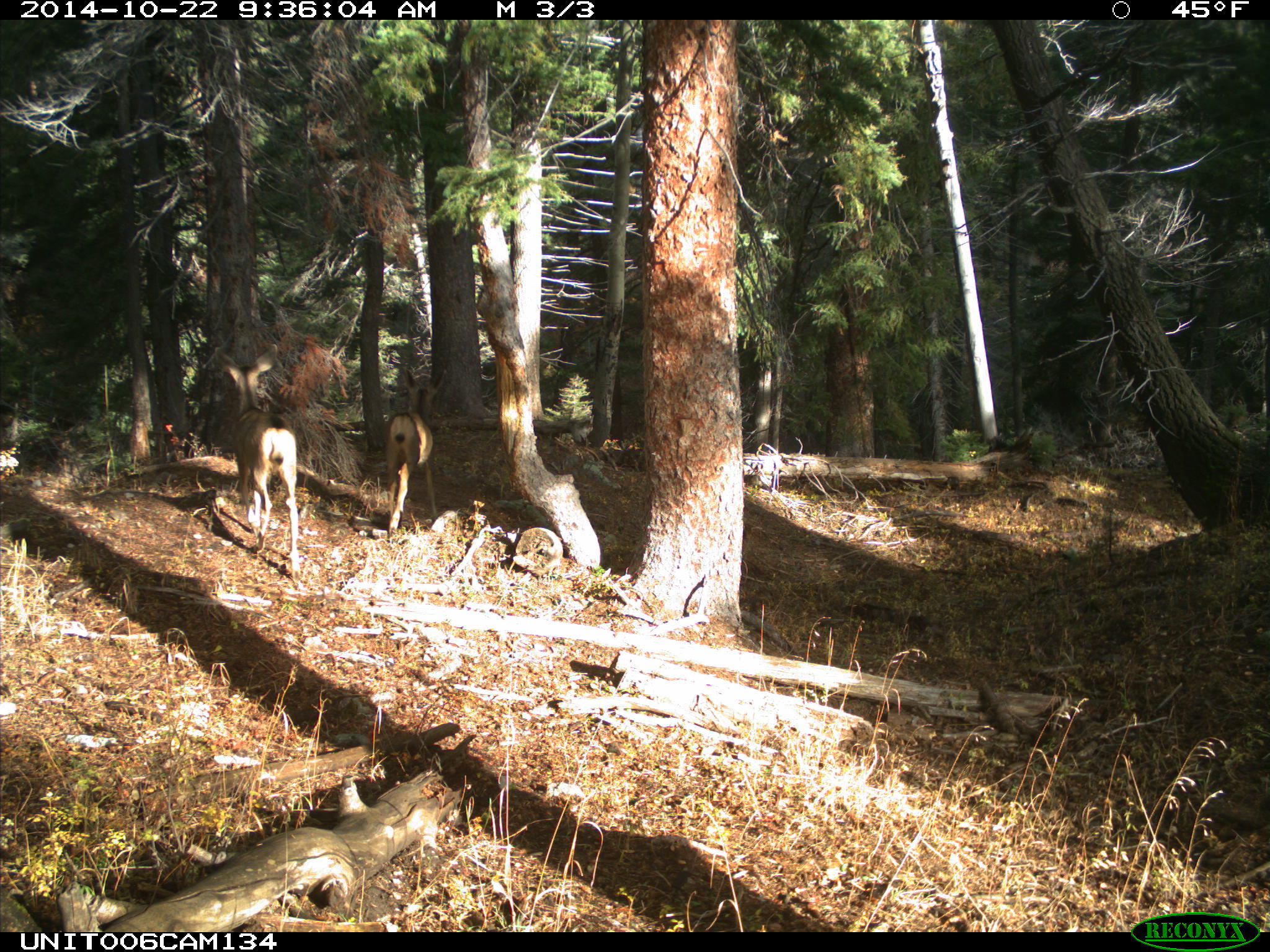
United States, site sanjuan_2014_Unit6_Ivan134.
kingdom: Animalia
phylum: Chordata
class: Mammalia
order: Artiodactyla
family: Cervidae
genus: Odocoileus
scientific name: Odocoileus hemionus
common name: mule deer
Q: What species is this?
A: Odocoileus hemionus (mule deer).